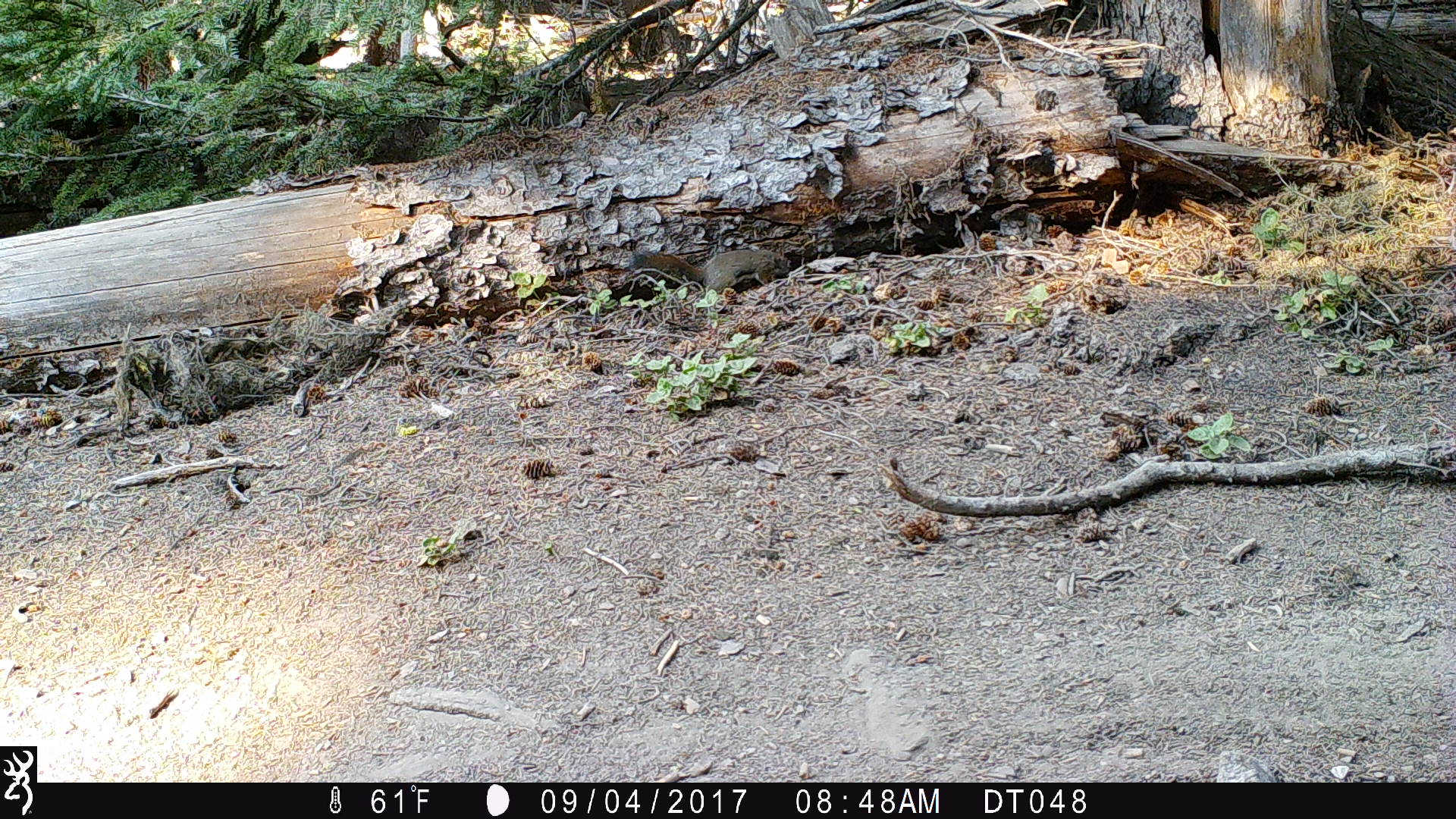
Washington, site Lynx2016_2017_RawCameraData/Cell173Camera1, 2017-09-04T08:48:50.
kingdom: Animalia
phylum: Chordata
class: Mammalia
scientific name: Mammalia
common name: small mammal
Small mammal (Mammalia). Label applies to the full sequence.